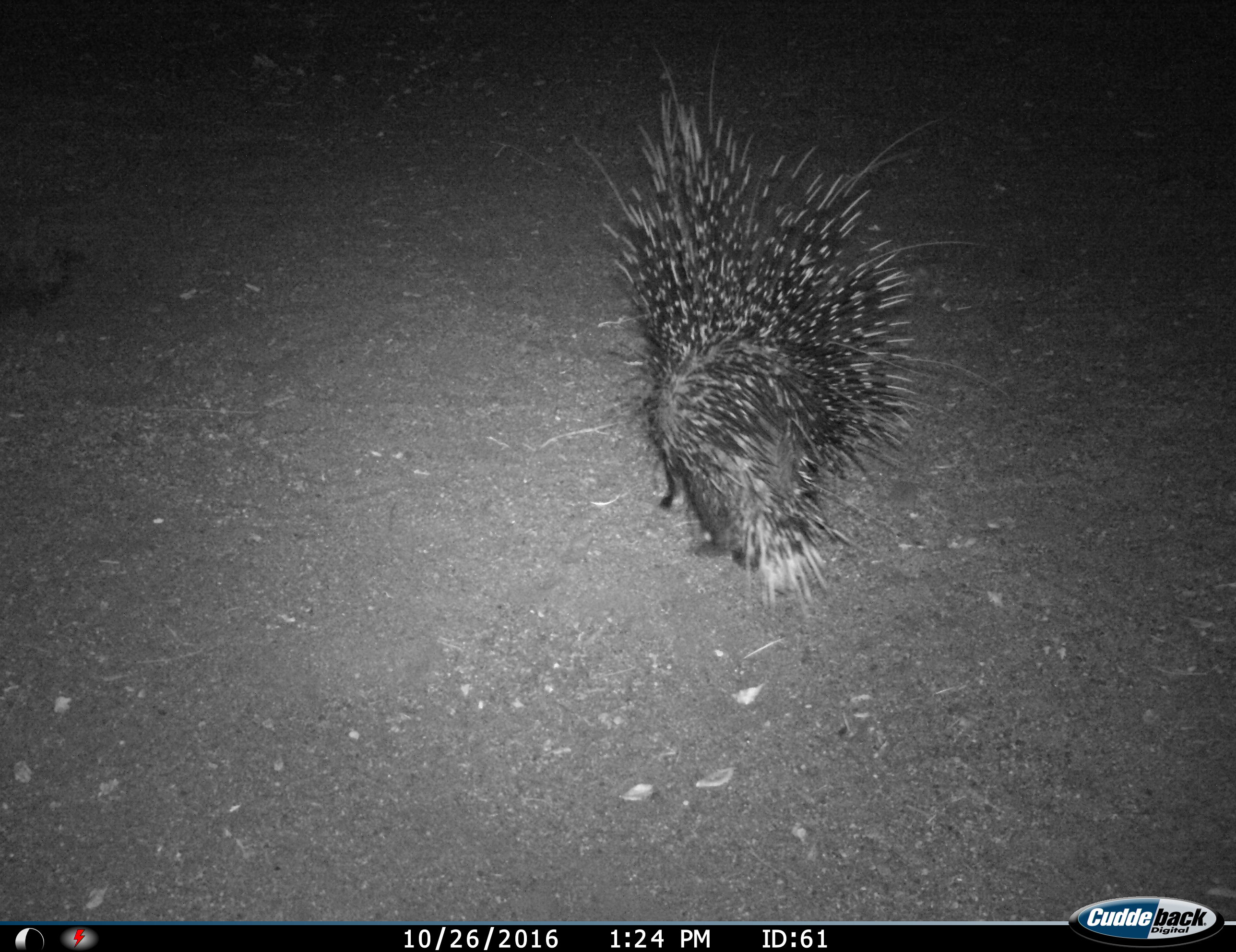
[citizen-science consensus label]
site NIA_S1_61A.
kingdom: Animalia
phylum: Chordata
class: Mammalia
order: Rodentia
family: Hystricidae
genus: Hystrix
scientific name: Hystrix cristata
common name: crested porcupine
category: porcupine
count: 1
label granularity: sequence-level